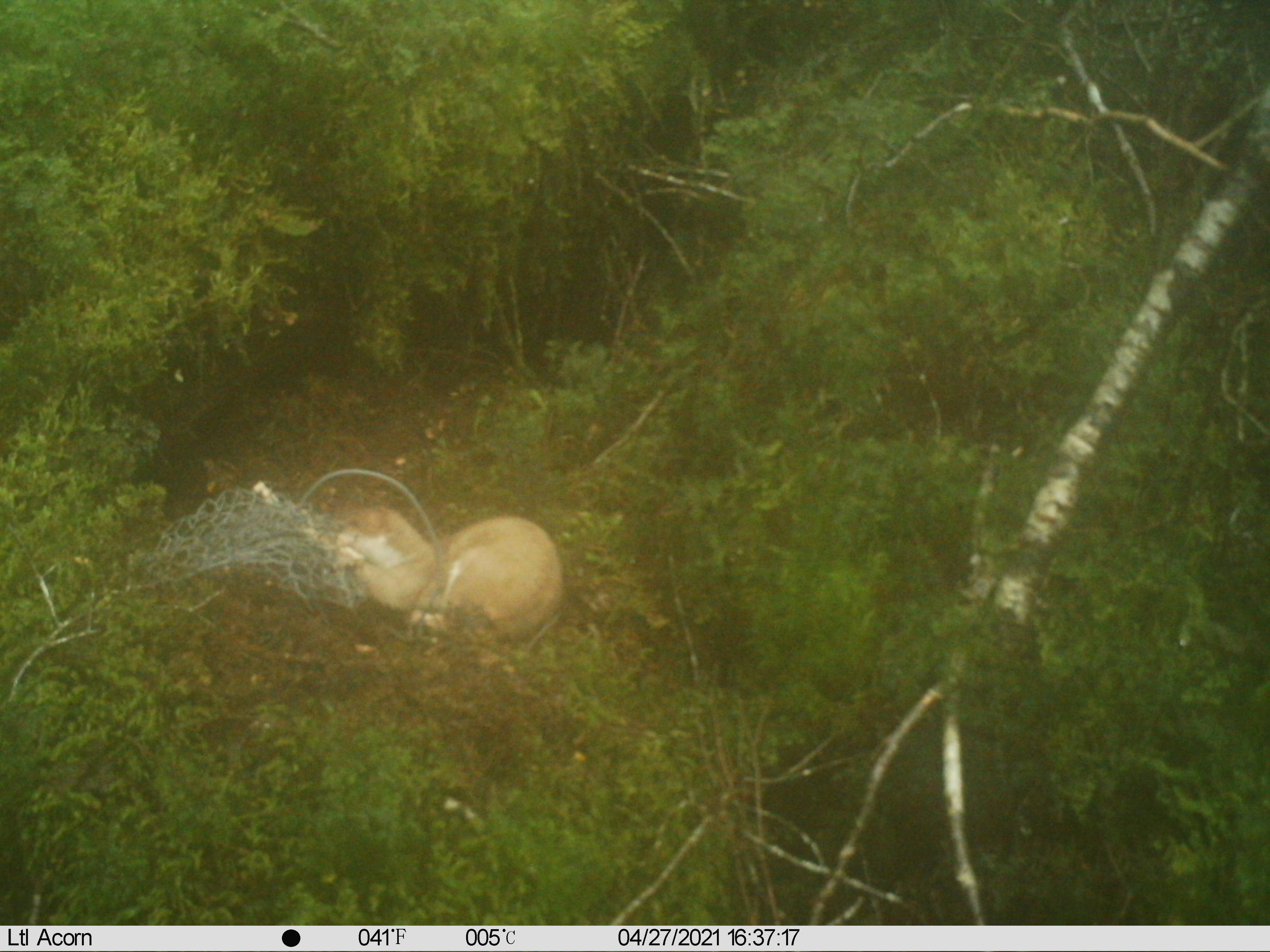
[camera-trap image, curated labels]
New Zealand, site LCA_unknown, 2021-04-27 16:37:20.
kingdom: Animalia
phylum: Chordata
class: Mammalia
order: Carnivora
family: Mustelidae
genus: Mustela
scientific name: Mustela erminea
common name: stoat